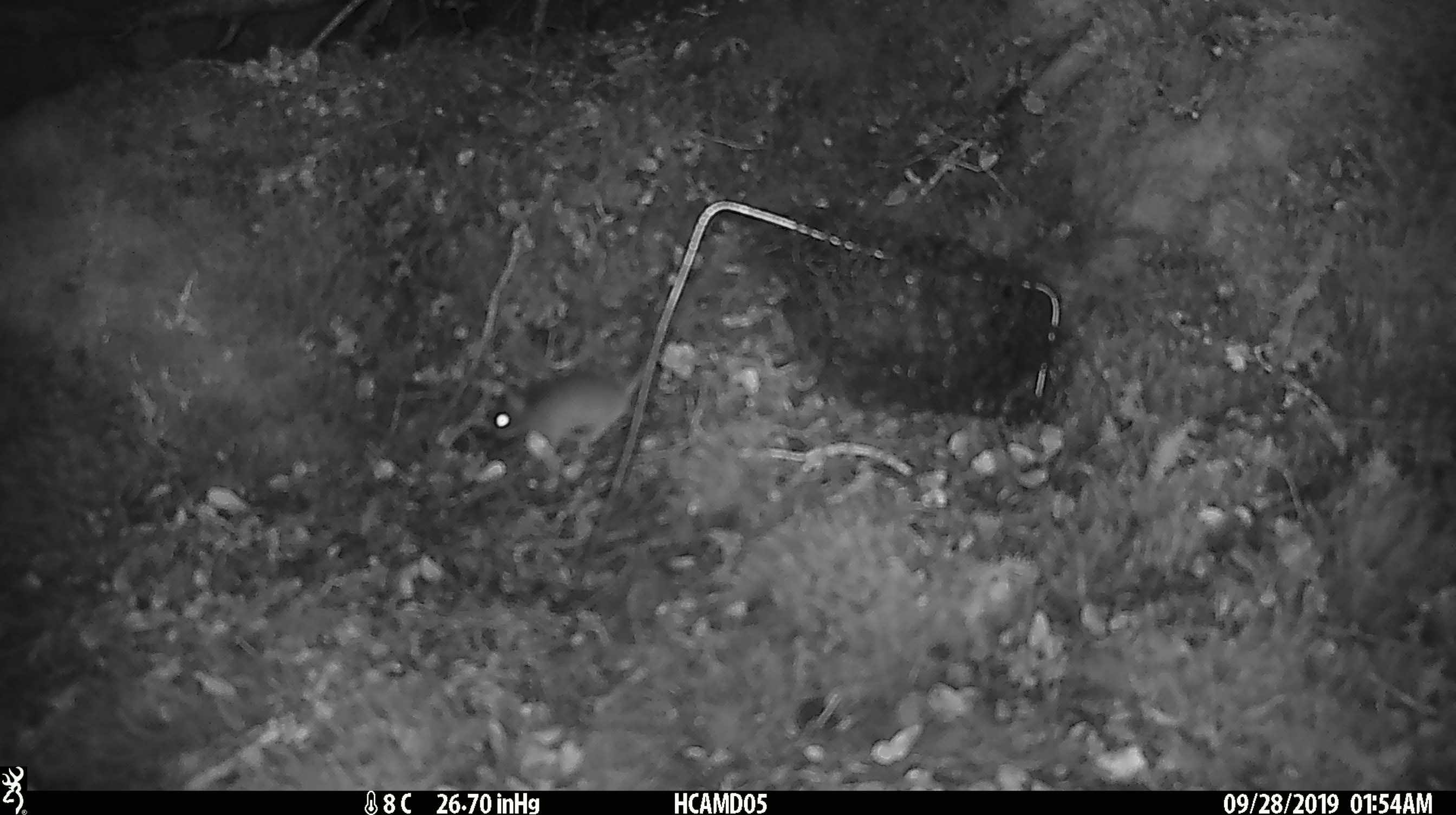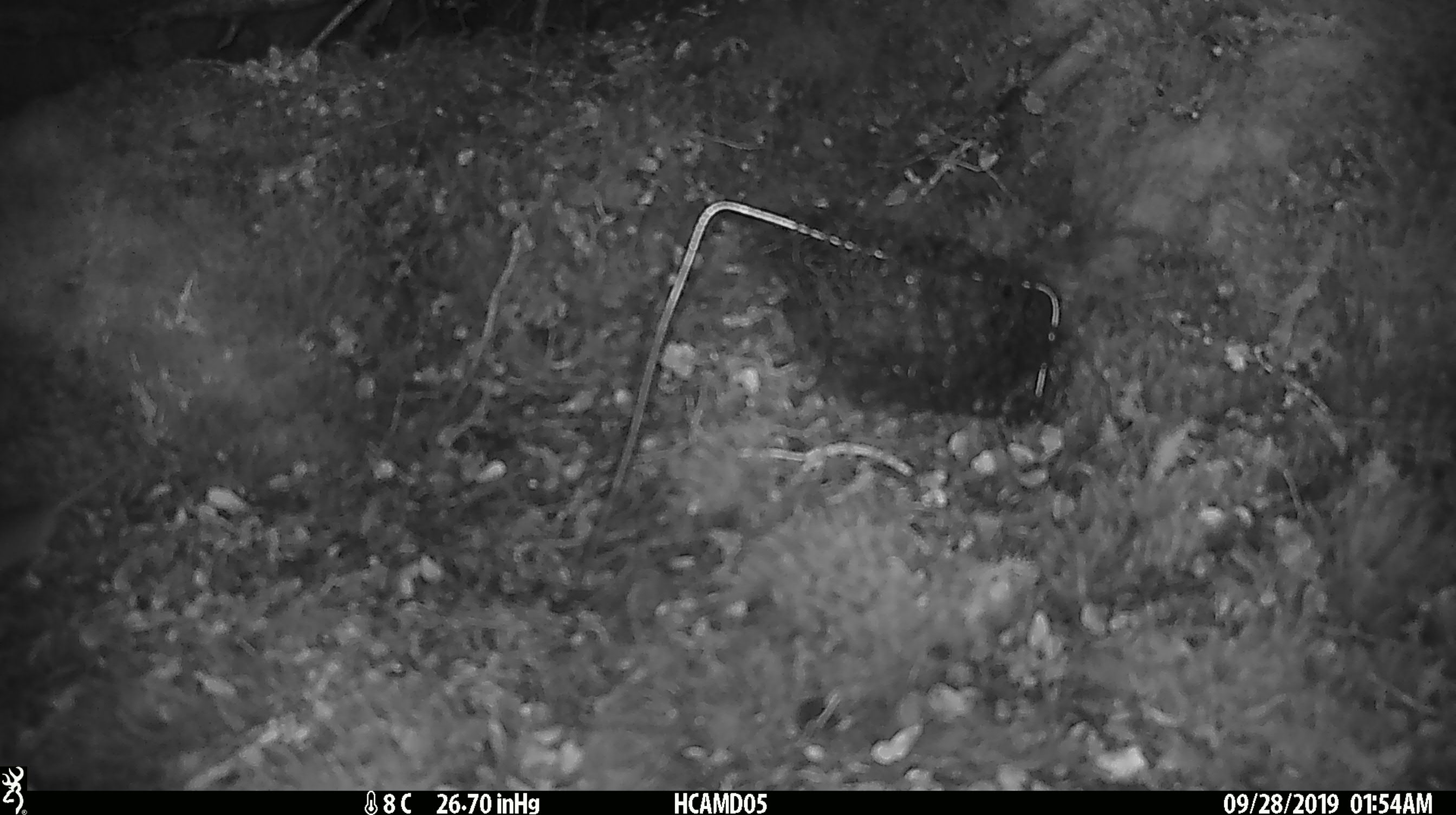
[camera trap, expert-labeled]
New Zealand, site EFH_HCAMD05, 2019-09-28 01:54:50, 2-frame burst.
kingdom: Animalia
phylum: Chordata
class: Mammalia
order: Rodentia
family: Muridae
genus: Mus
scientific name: Mus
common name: mouse